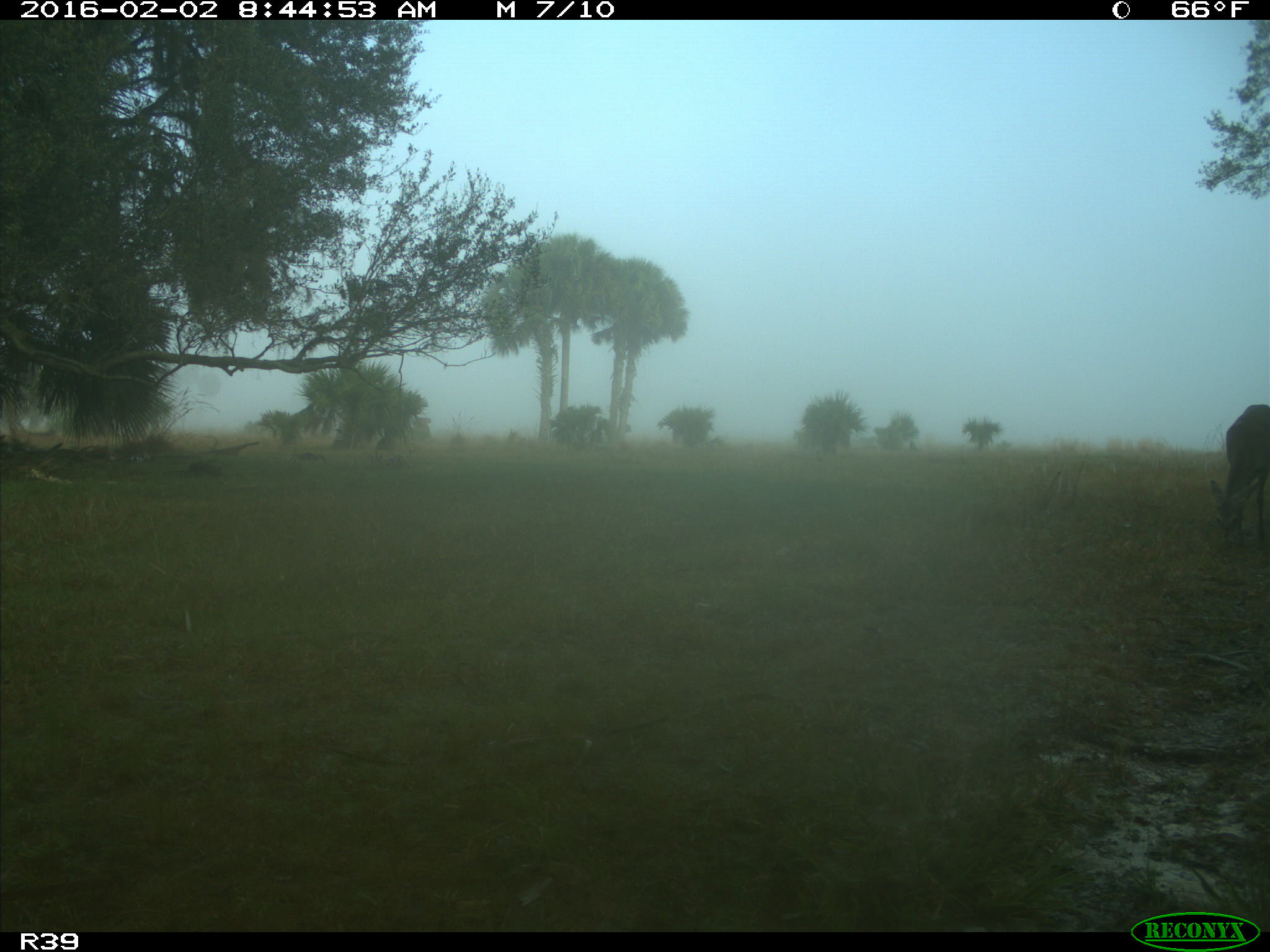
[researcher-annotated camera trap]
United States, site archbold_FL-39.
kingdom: Animalia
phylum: Chordata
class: Mammalia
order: Artiodactyla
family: Cervidae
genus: Odocoileus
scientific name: Odocoileus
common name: deer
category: unidentified deer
Unidentified deer (deer) (Odocoileus).